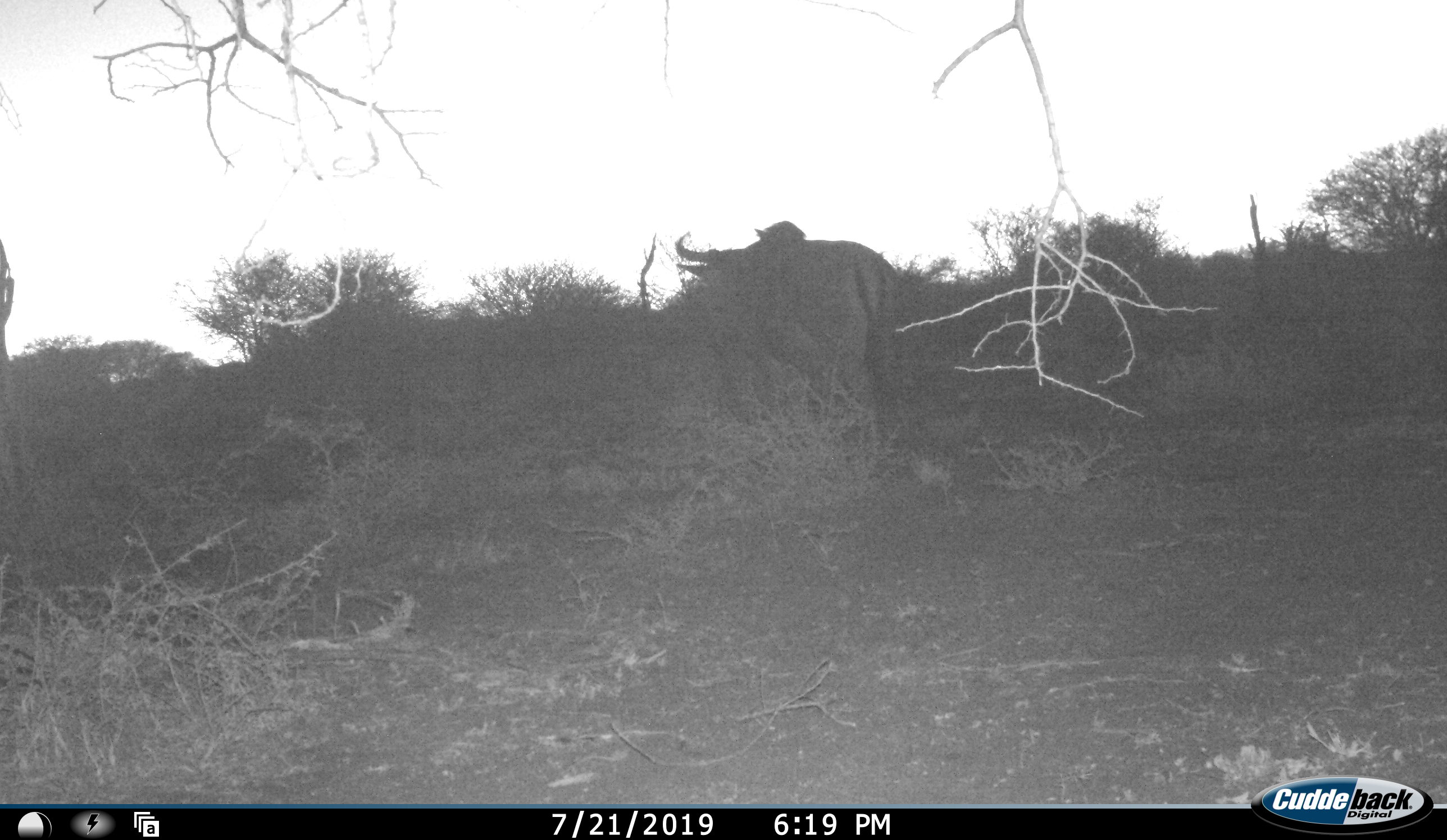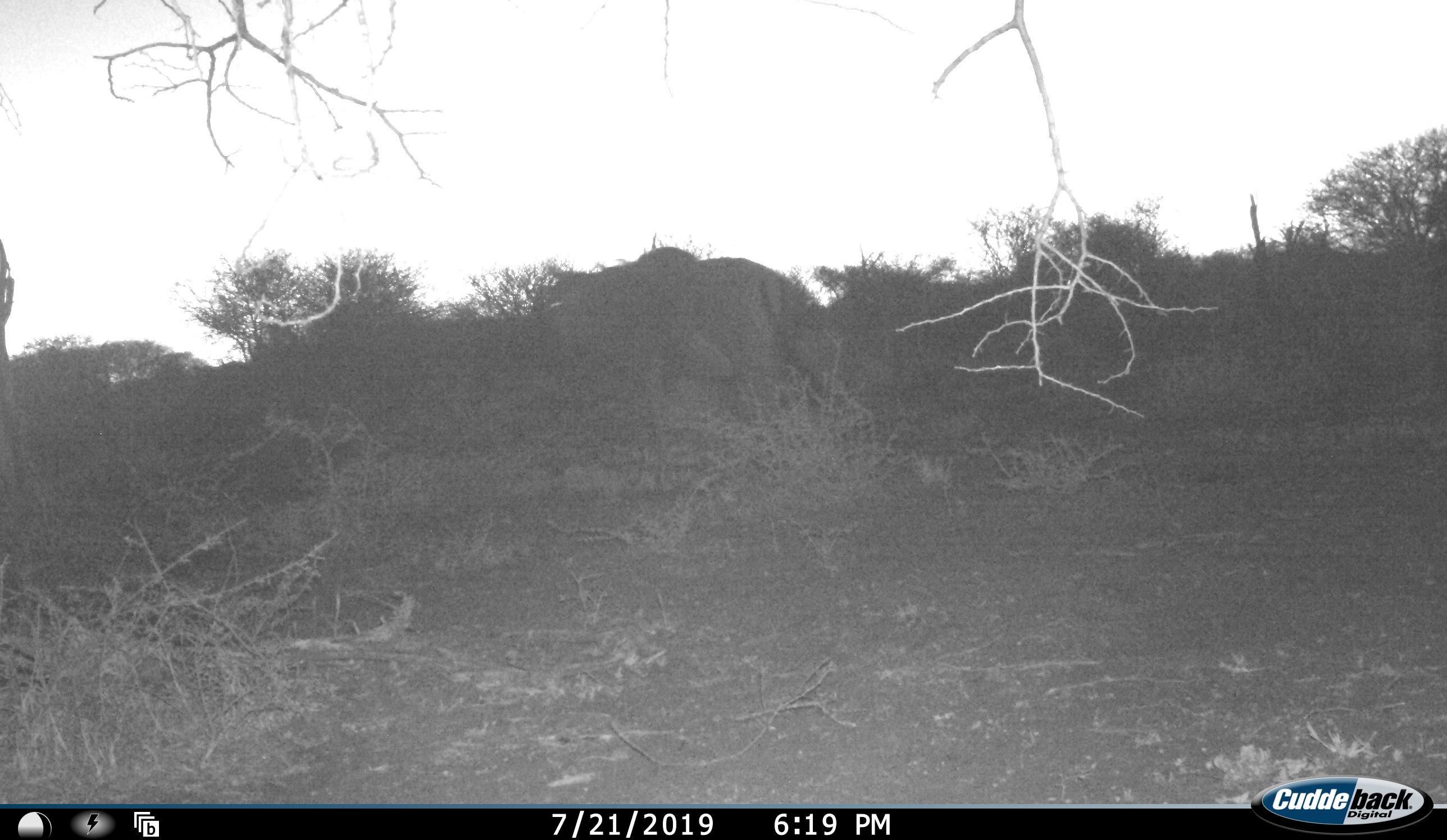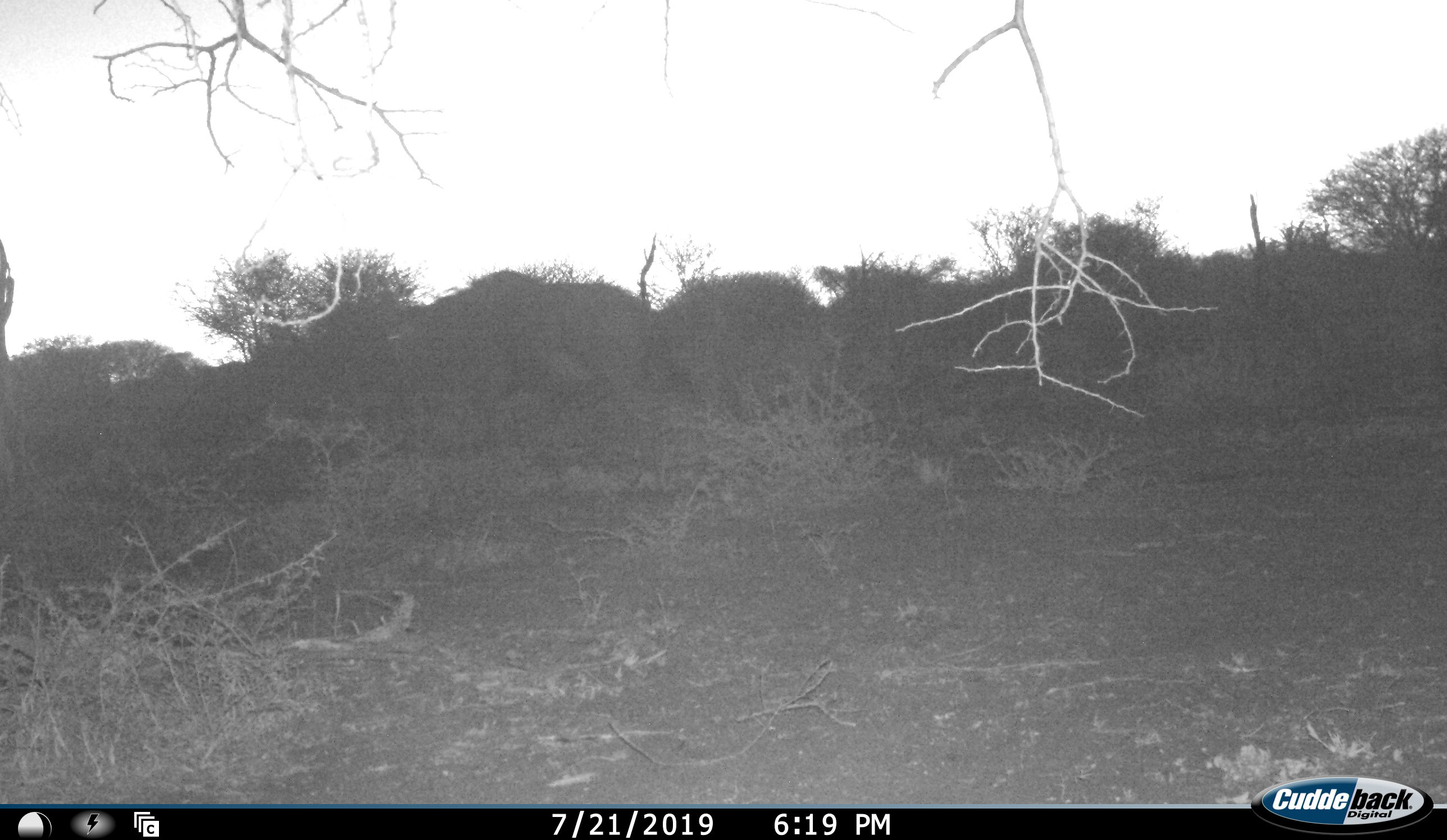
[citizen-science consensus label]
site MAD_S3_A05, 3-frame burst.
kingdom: Animalia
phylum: Chordata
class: Mammalia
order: Artiodactyla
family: Bovidae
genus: Connochaetes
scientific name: Connochaetes taurinus taurinus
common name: blue wildebeest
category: wildebeestblue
Wildebeestblue (blue wildebeest) (Connochaetes taurinus taurinus), count 1. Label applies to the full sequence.